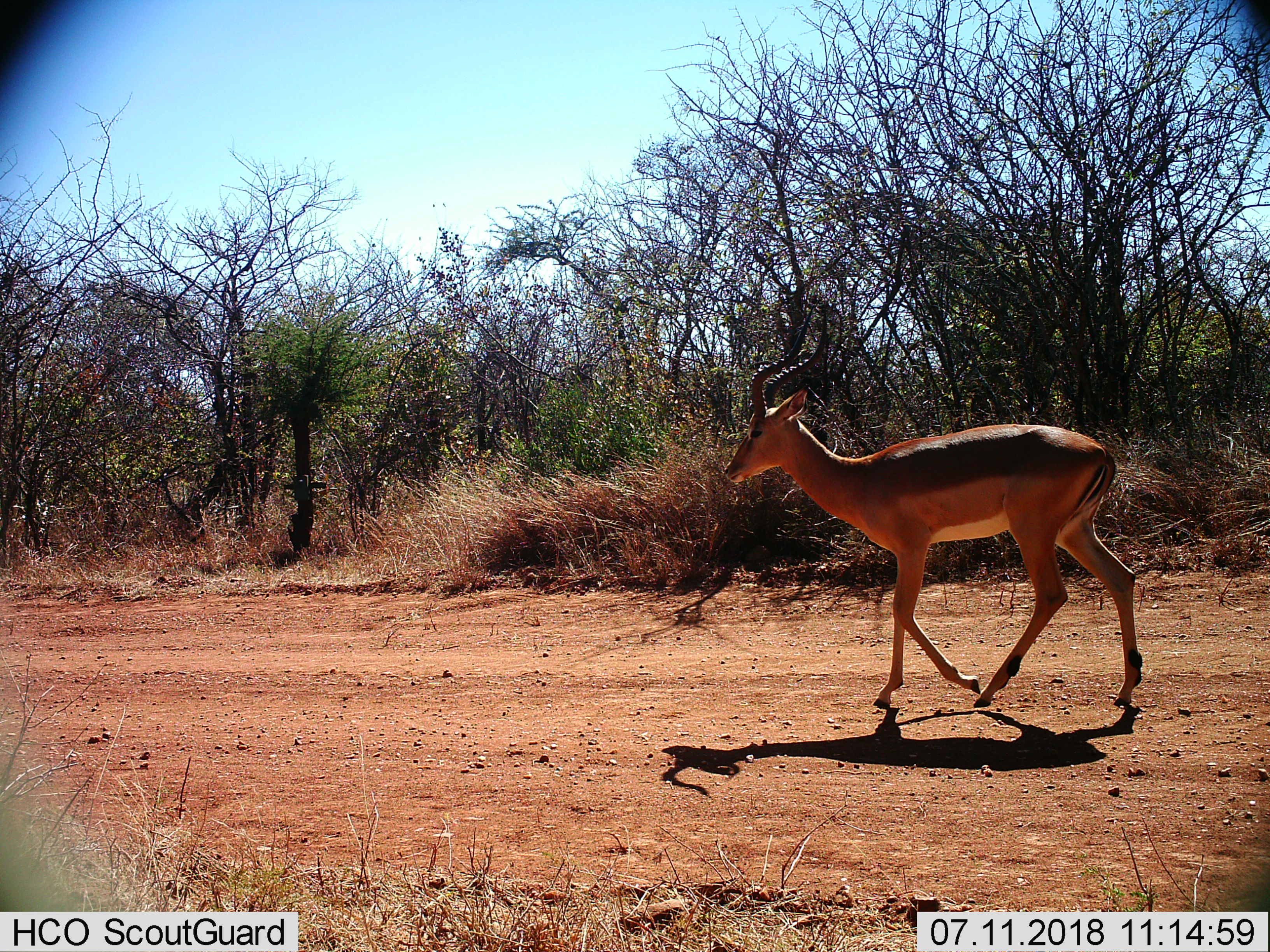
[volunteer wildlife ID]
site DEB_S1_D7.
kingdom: Animalia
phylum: Chordata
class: Mammalia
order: Artiodactyla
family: Bovidae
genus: Aepyceros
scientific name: Aepyceros melampus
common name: impala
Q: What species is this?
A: Impala (Aepyceros melampus).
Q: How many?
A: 1.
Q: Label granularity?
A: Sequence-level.